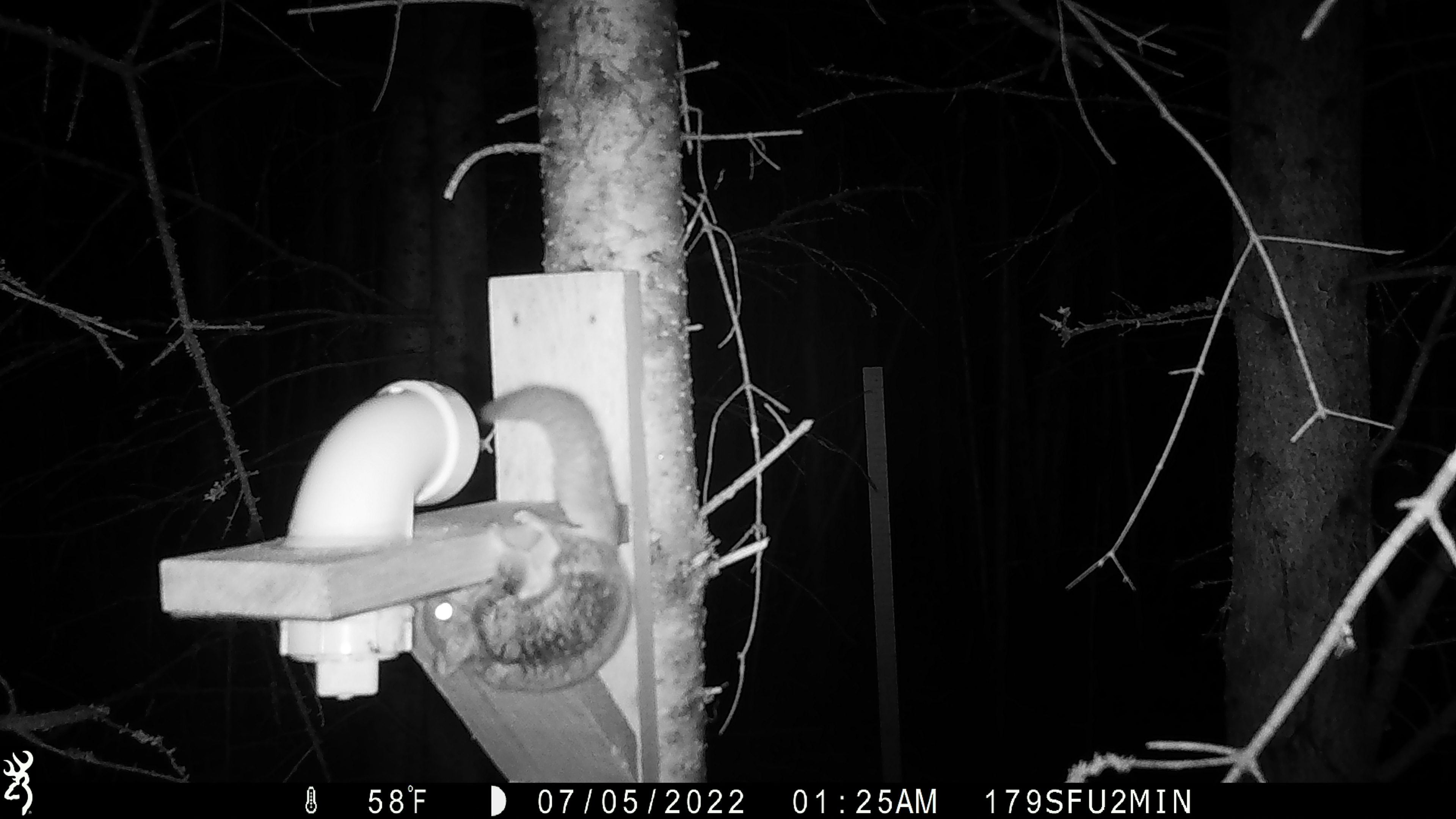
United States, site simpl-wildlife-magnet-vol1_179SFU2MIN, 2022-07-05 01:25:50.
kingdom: Animalia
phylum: Chordata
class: Mammalia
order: Rodentia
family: Sciuridae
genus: Glaucomys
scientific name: Glaucomys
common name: flying squirrel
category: flying squirrel sp.